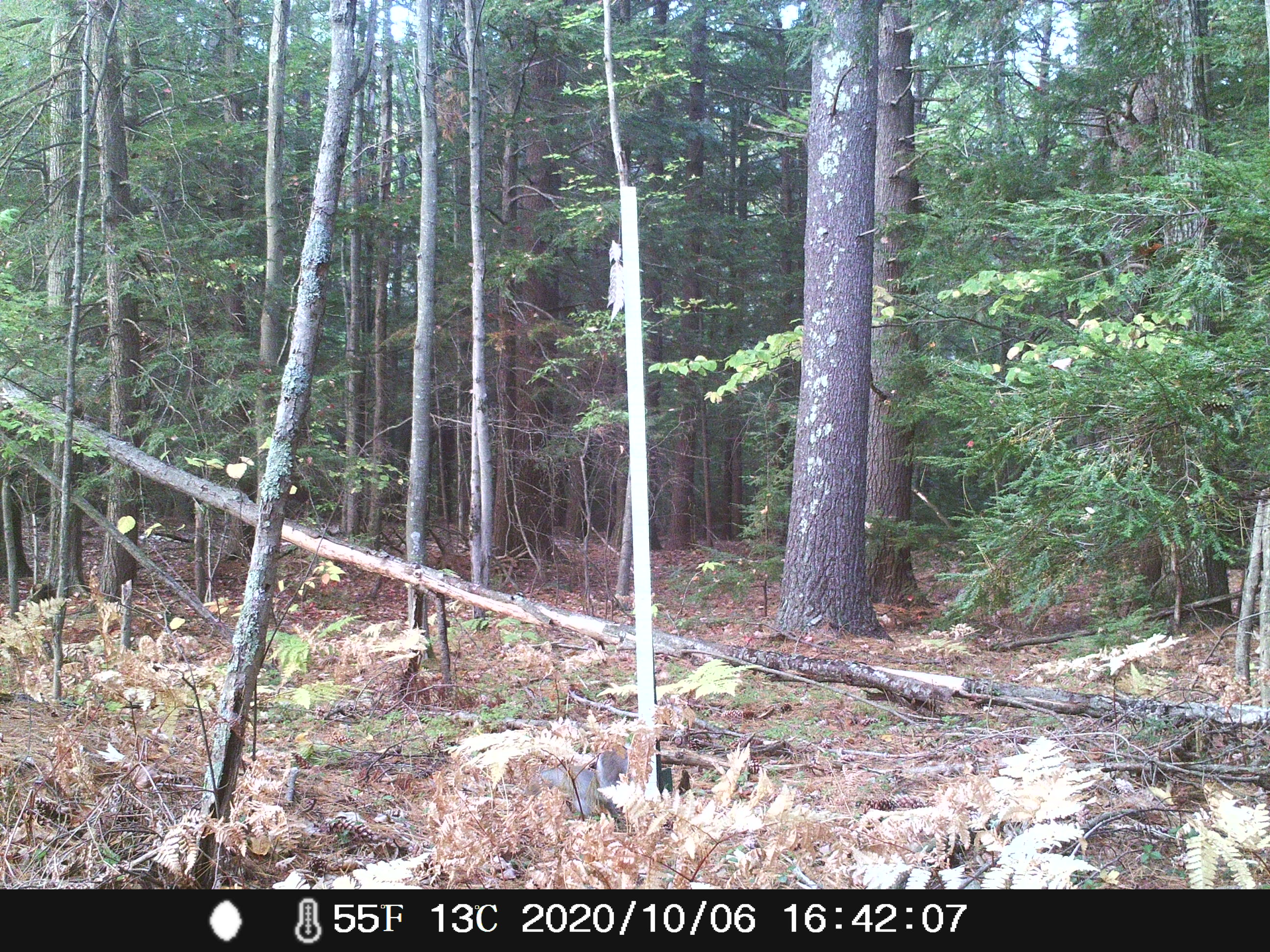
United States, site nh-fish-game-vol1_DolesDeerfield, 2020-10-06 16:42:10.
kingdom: Animalia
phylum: Chordata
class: Mammalia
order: Rodentia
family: Sciuridae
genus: Sciurus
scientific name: Sciurus carolinensis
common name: gray squirrel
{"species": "gray squirrel (Sciurus carolinensis)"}